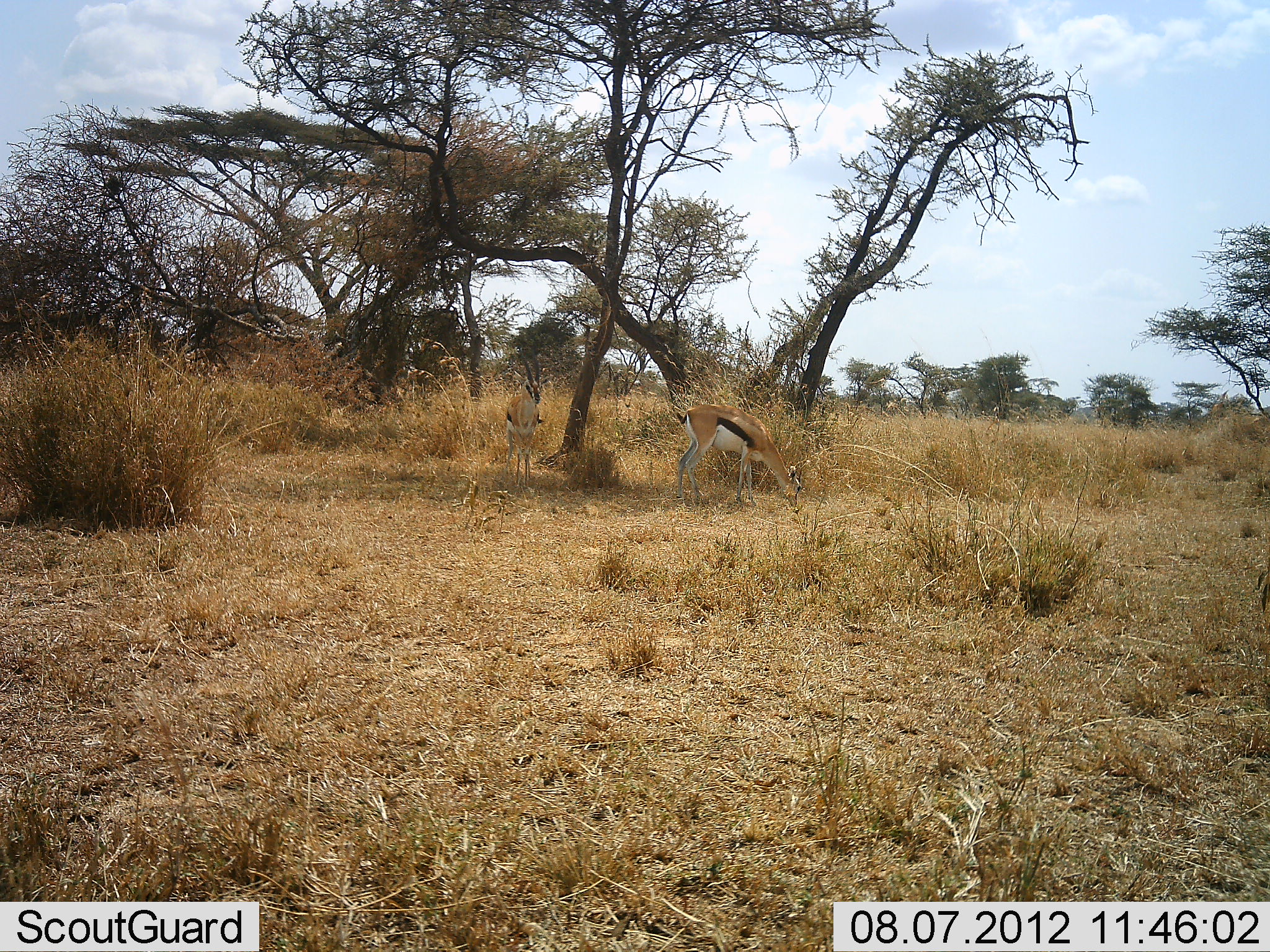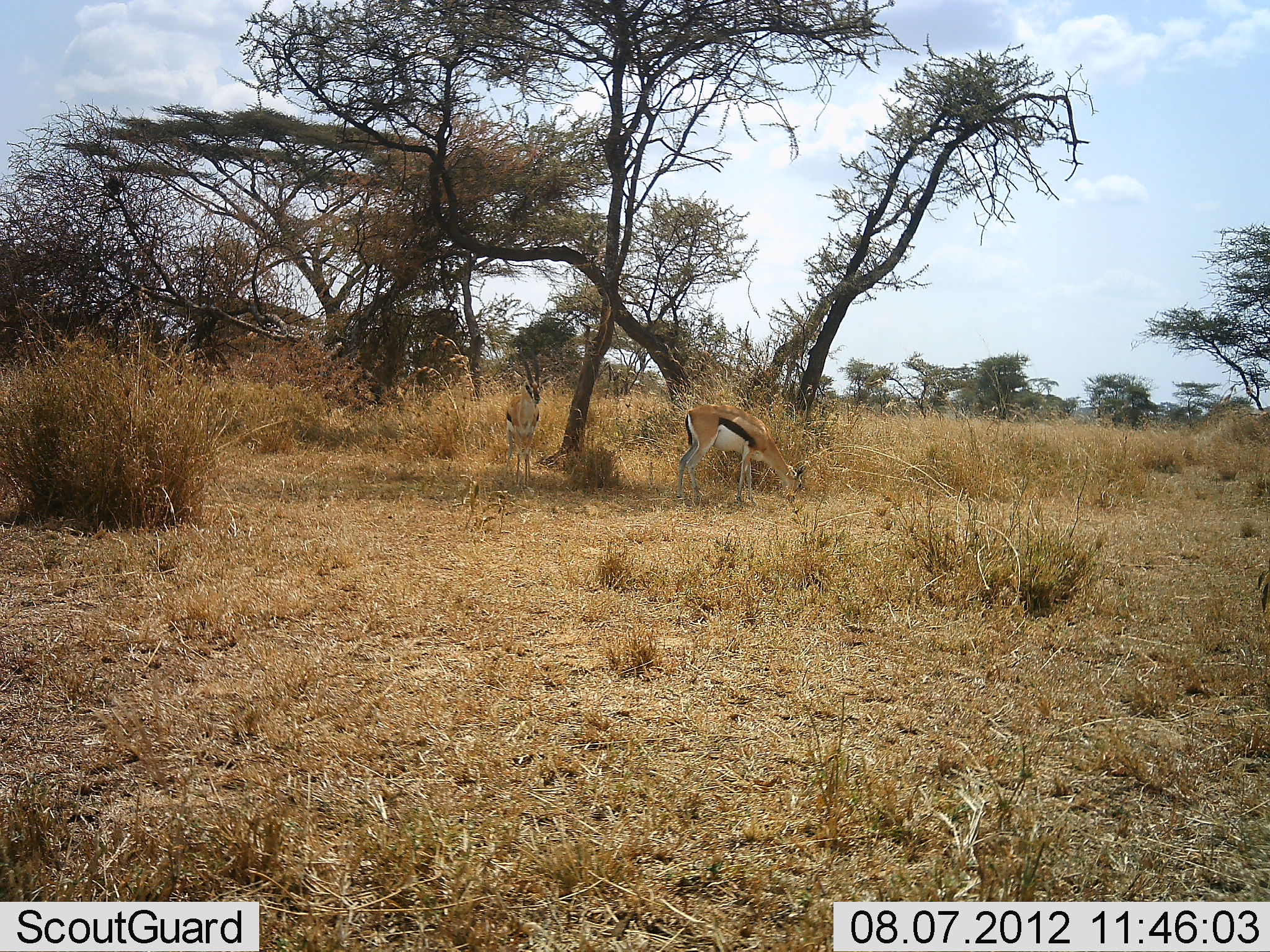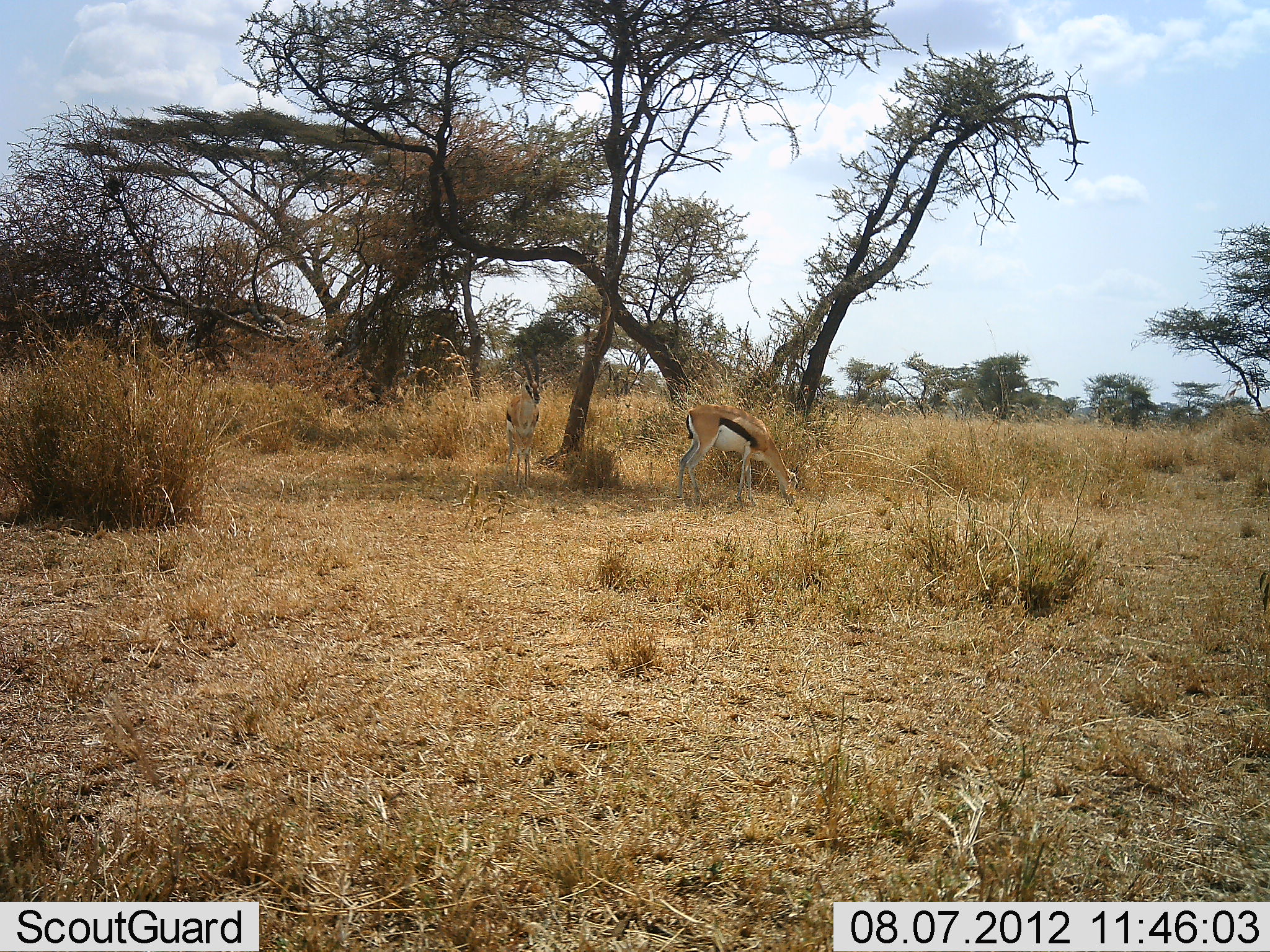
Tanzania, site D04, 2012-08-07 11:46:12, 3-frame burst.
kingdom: Animalia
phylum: Chordata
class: Mammalia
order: Artiodactyla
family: Bovidae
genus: Eudorcas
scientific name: Eudorcas thomsonii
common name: thomson's gazelle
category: gazellethomsons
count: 2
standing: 91%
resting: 0%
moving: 0%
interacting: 0%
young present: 0%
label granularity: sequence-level